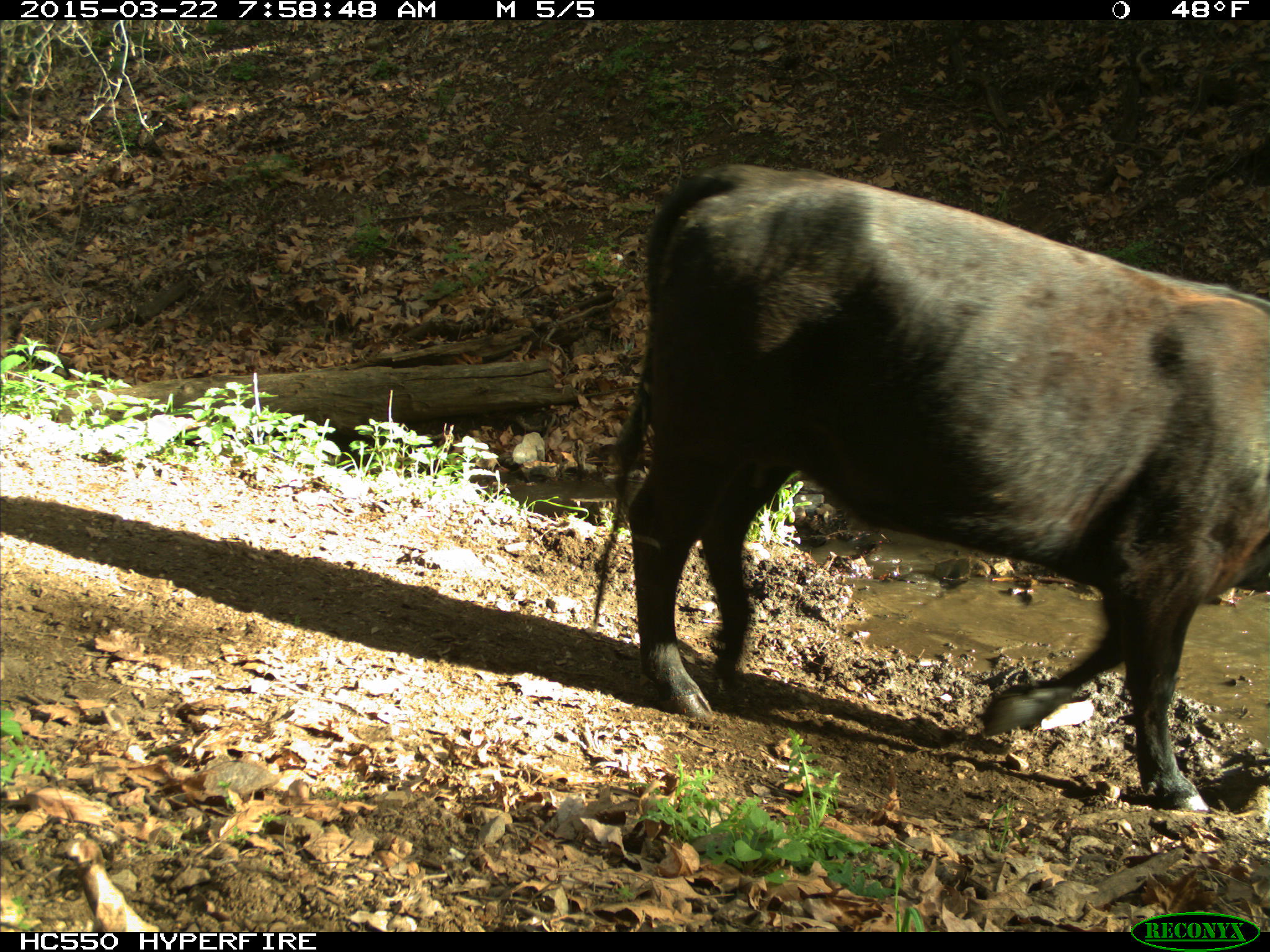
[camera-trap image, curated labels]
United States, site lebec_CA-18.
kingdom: Animalia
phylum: Chordata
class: Mammalia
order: Artiodactyla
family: Bovidae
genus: Bos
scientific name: Bos taurus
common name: domestic cow